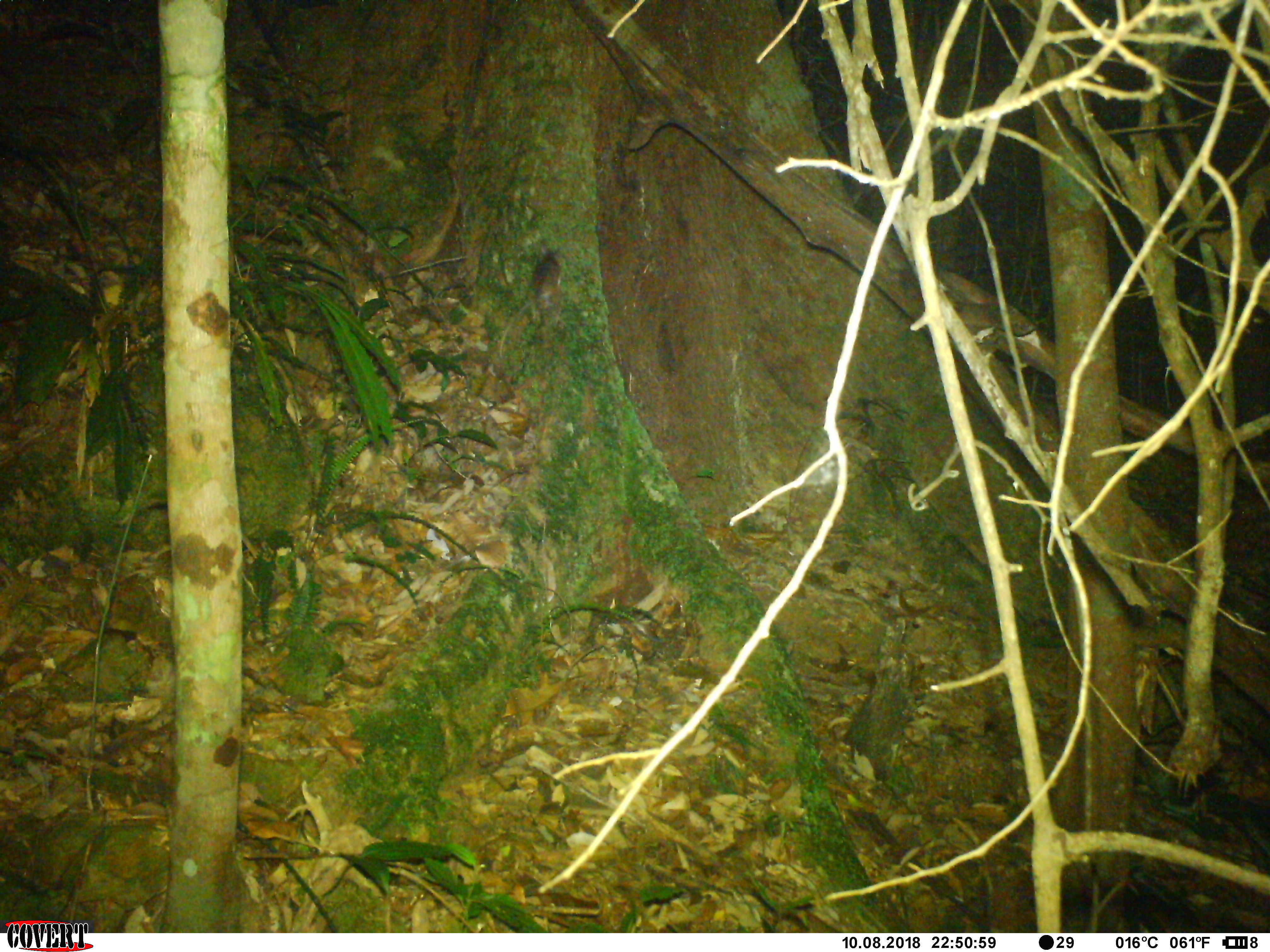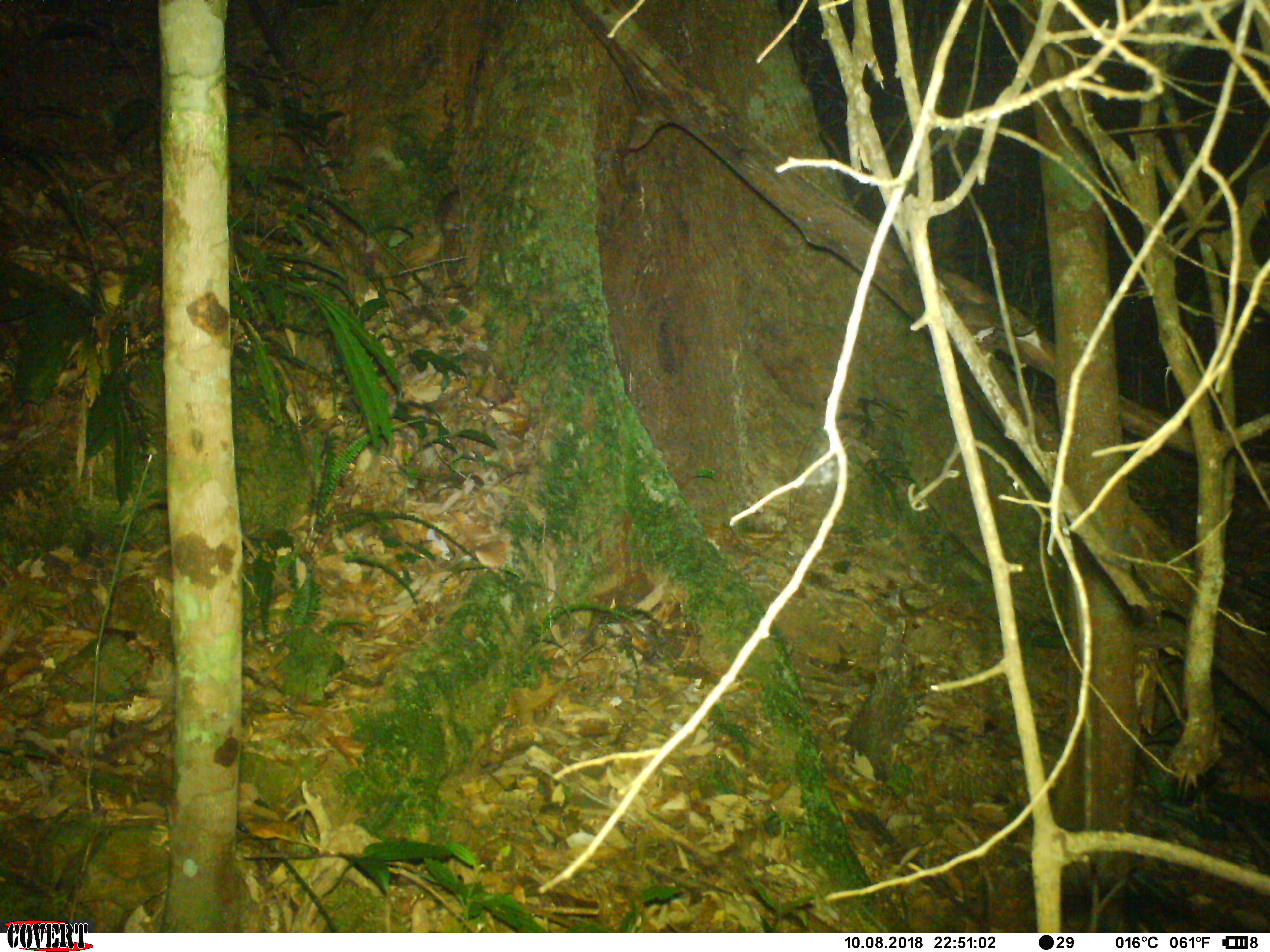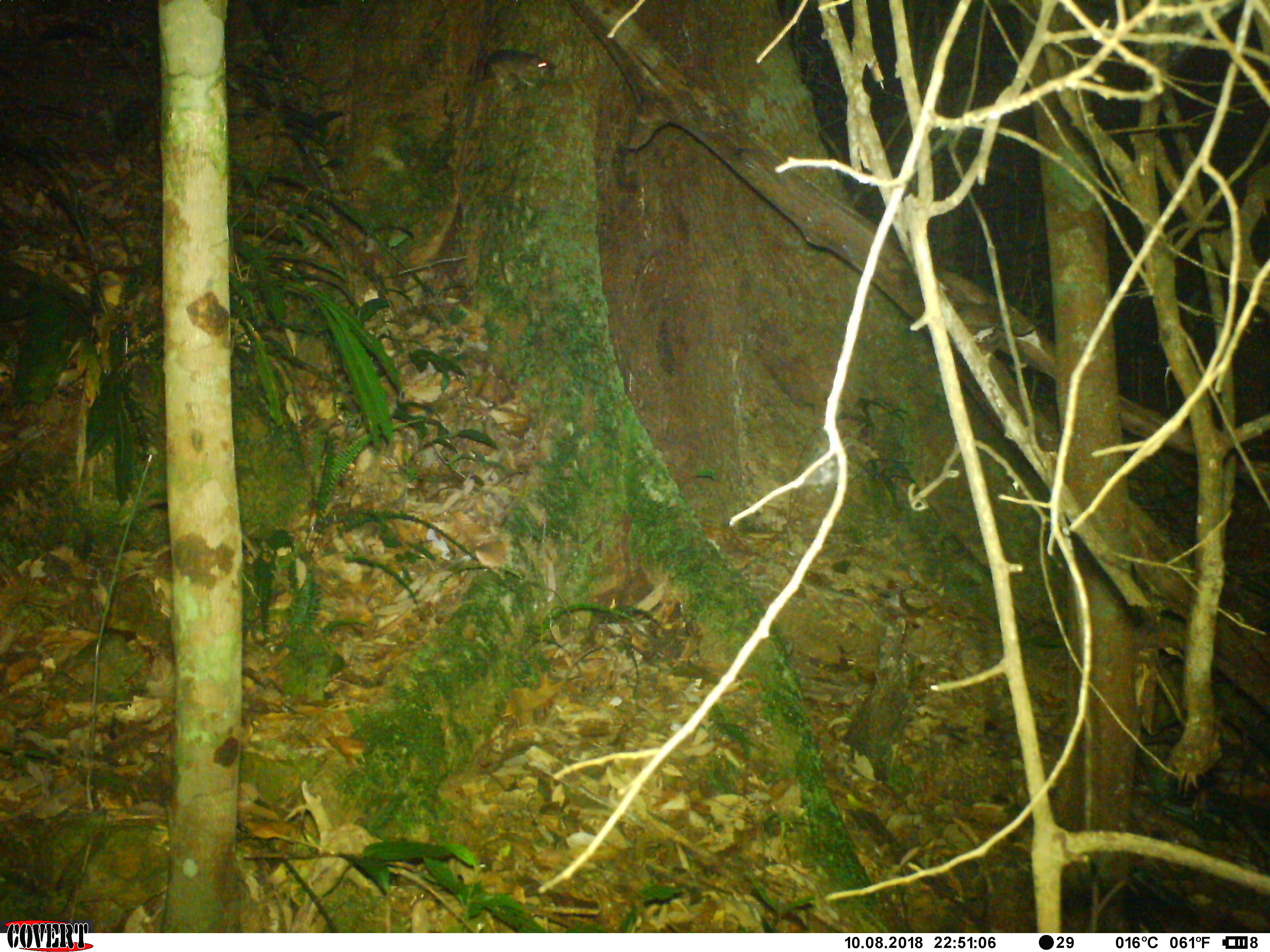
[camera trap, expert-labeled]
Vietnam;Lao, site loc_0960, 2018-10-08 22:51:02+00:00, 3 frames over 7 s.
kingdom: Animalia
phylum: Chordata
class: Mammalia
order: Rodentia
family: Muridae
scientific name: Muridae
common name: old-world mice and rats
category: unidentified murid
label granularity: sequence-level